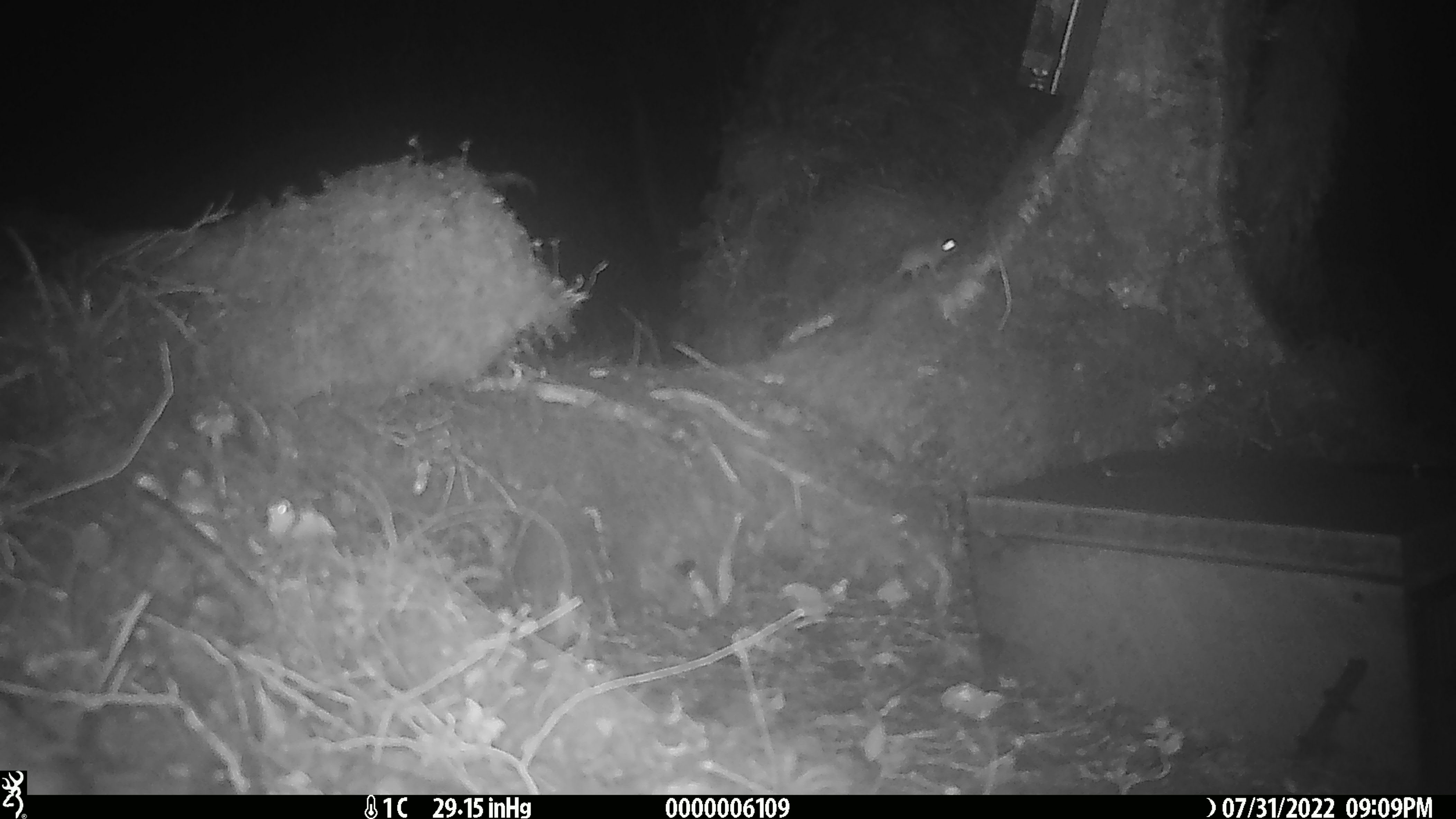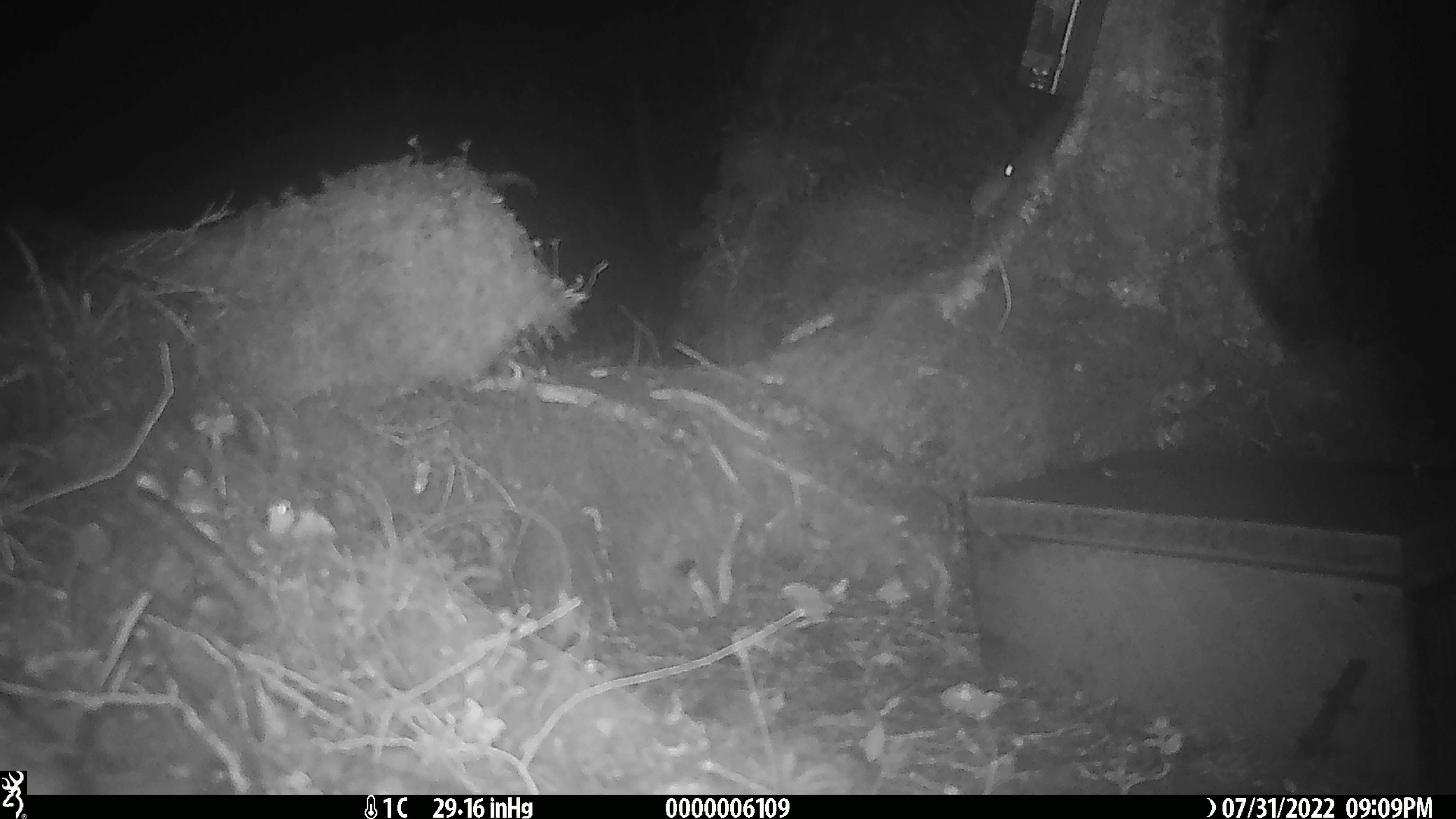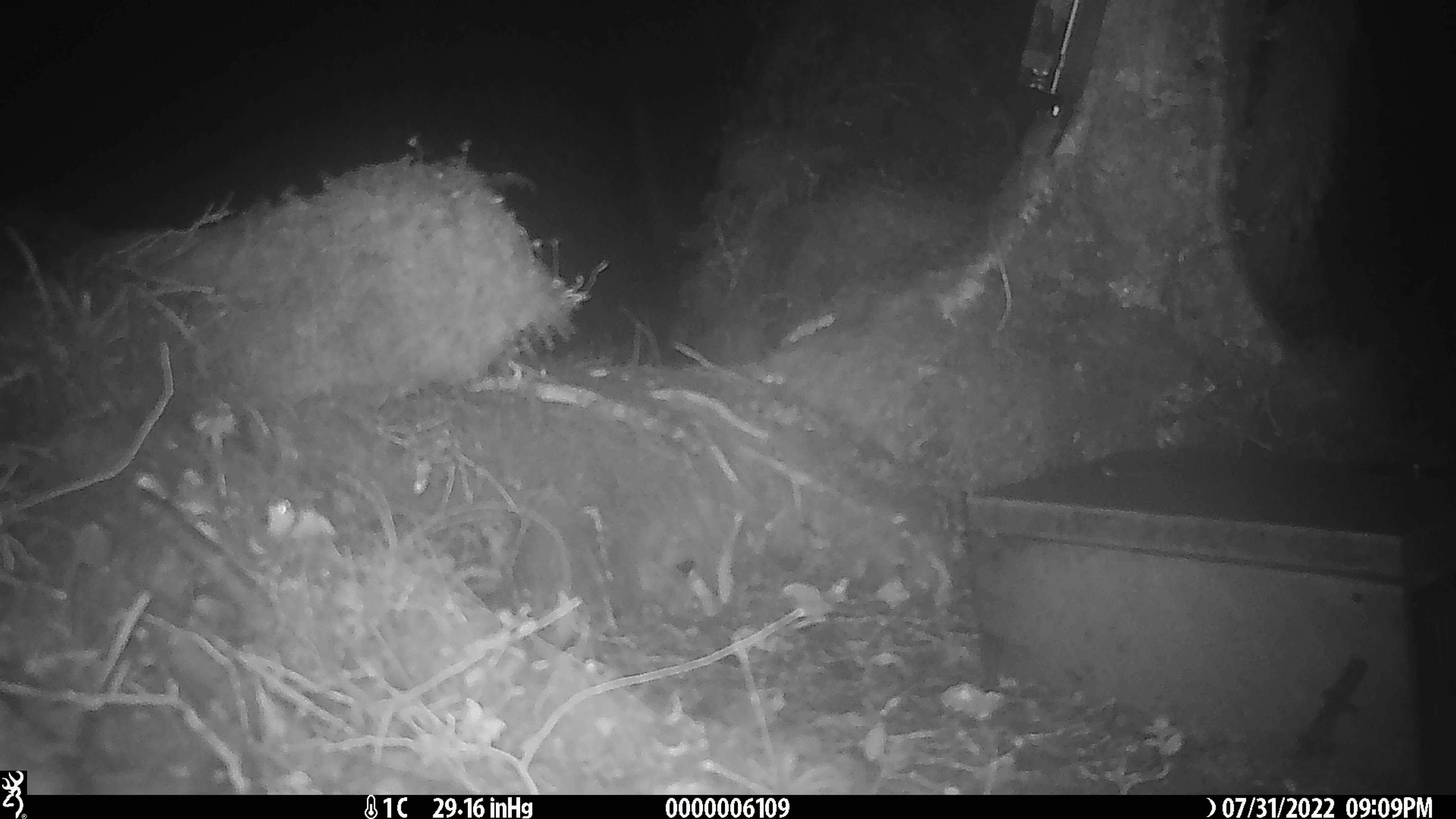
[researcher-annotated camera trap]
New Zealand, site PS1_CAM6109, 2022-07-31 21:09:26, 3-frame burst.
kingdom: Animalia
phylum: Chordata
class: Mammalia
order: Rodentia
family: Muridae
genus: Mus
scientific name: Mus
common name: mouse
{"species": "mouse (Mus)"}